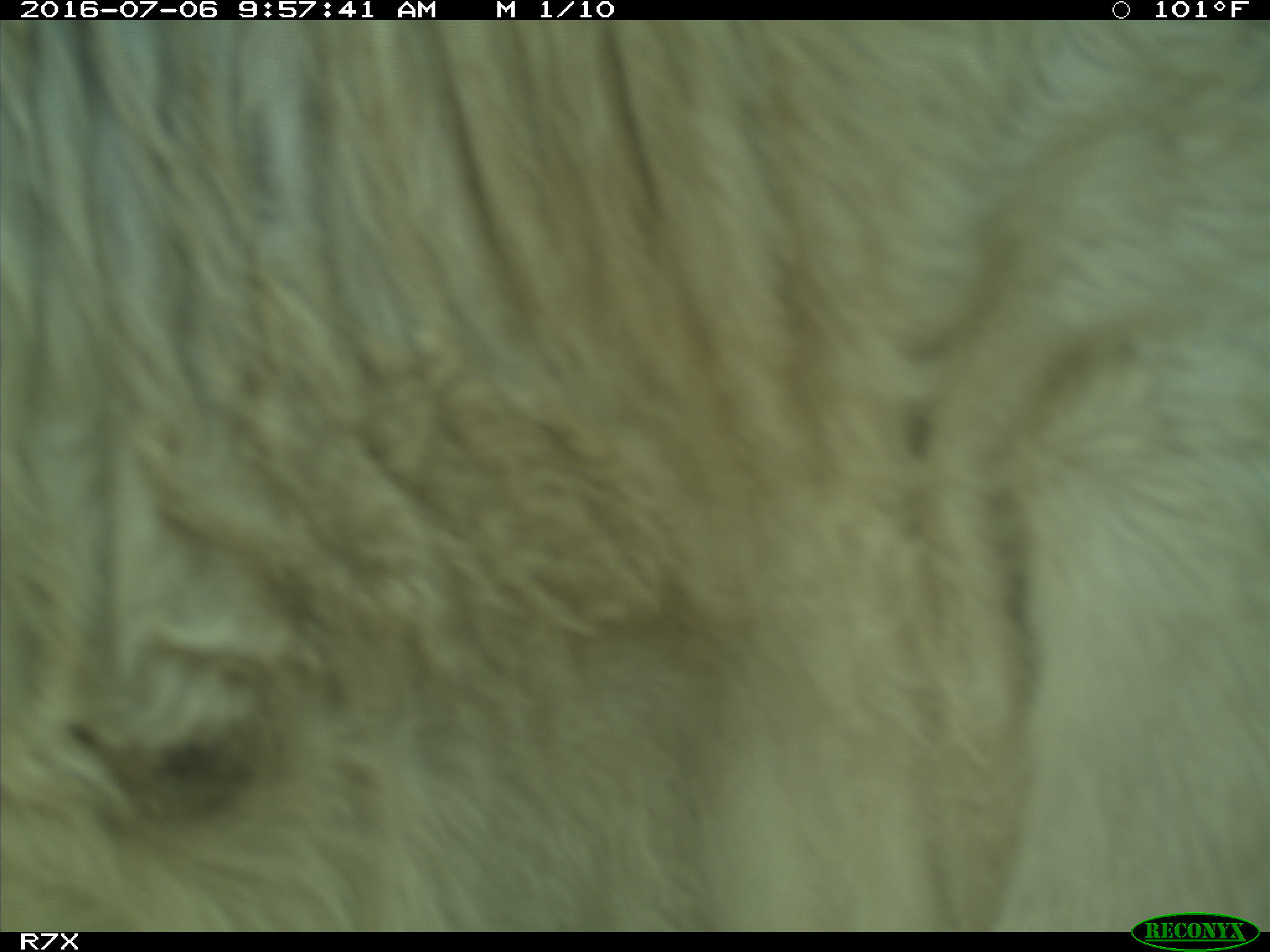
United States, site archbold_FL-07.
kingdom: Animalia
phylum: Chordata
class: Mammalia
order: Artiodactyla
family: Bovidae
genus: Bos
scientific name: Bos taurus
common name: domestic cow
Bos taurus (domestic cow).